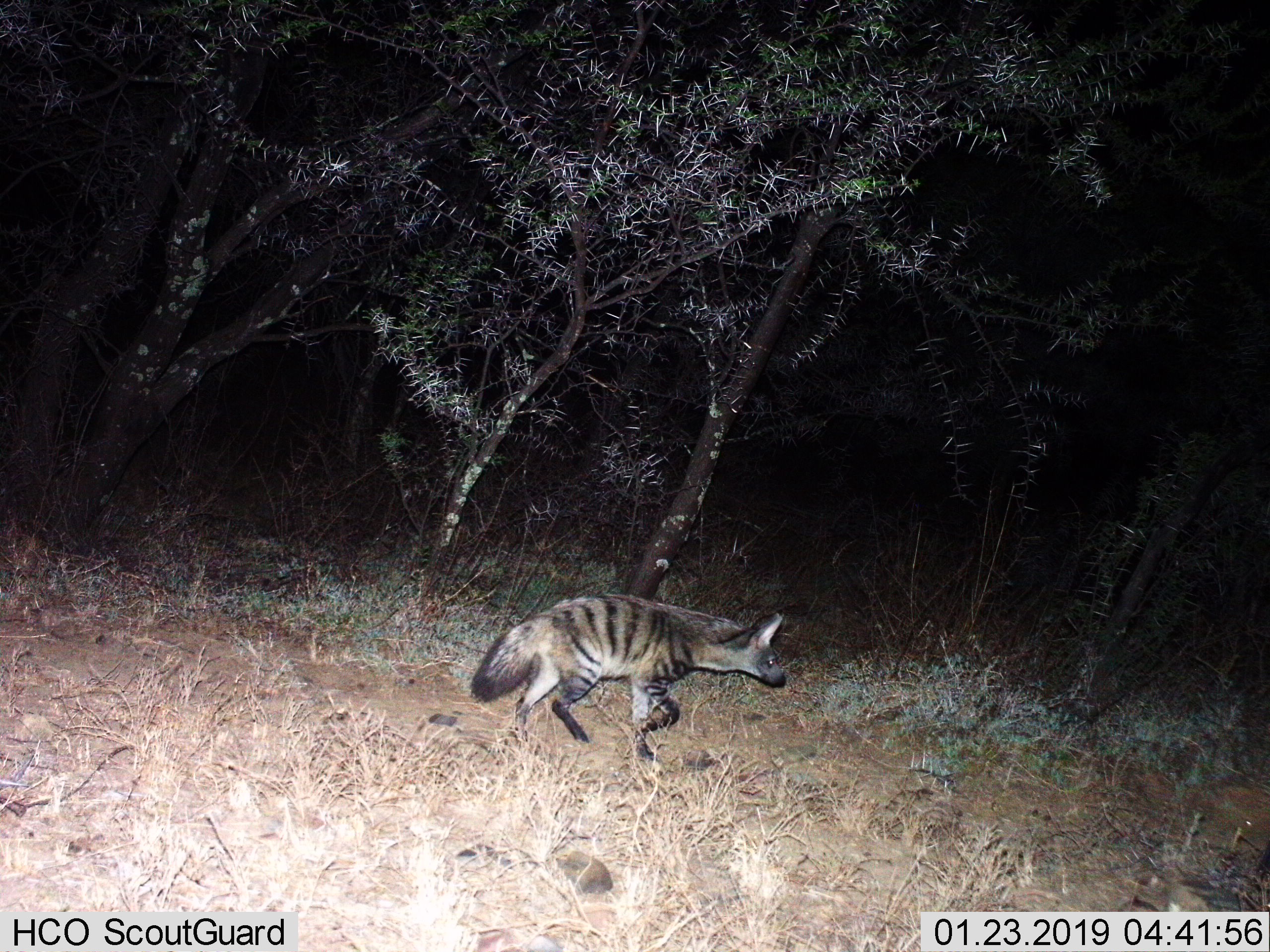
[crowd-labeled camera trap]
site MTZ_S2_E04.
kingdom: Animalia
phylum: Chordata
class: Mammalia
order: Carnivora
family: Hyaenidae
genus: Proteles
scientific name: Proteles cristatus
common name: aardwolf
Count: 1.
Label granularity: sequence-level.